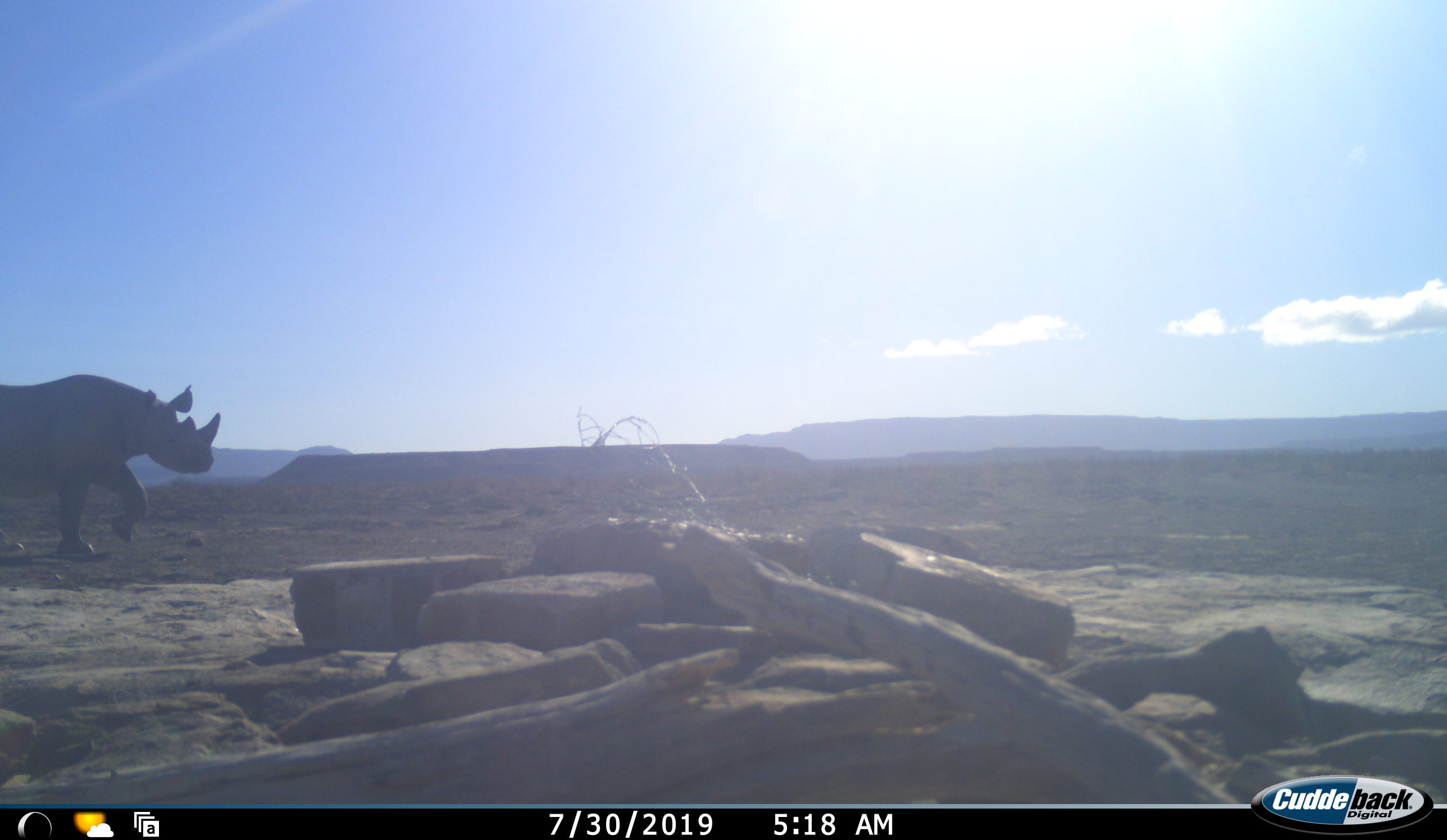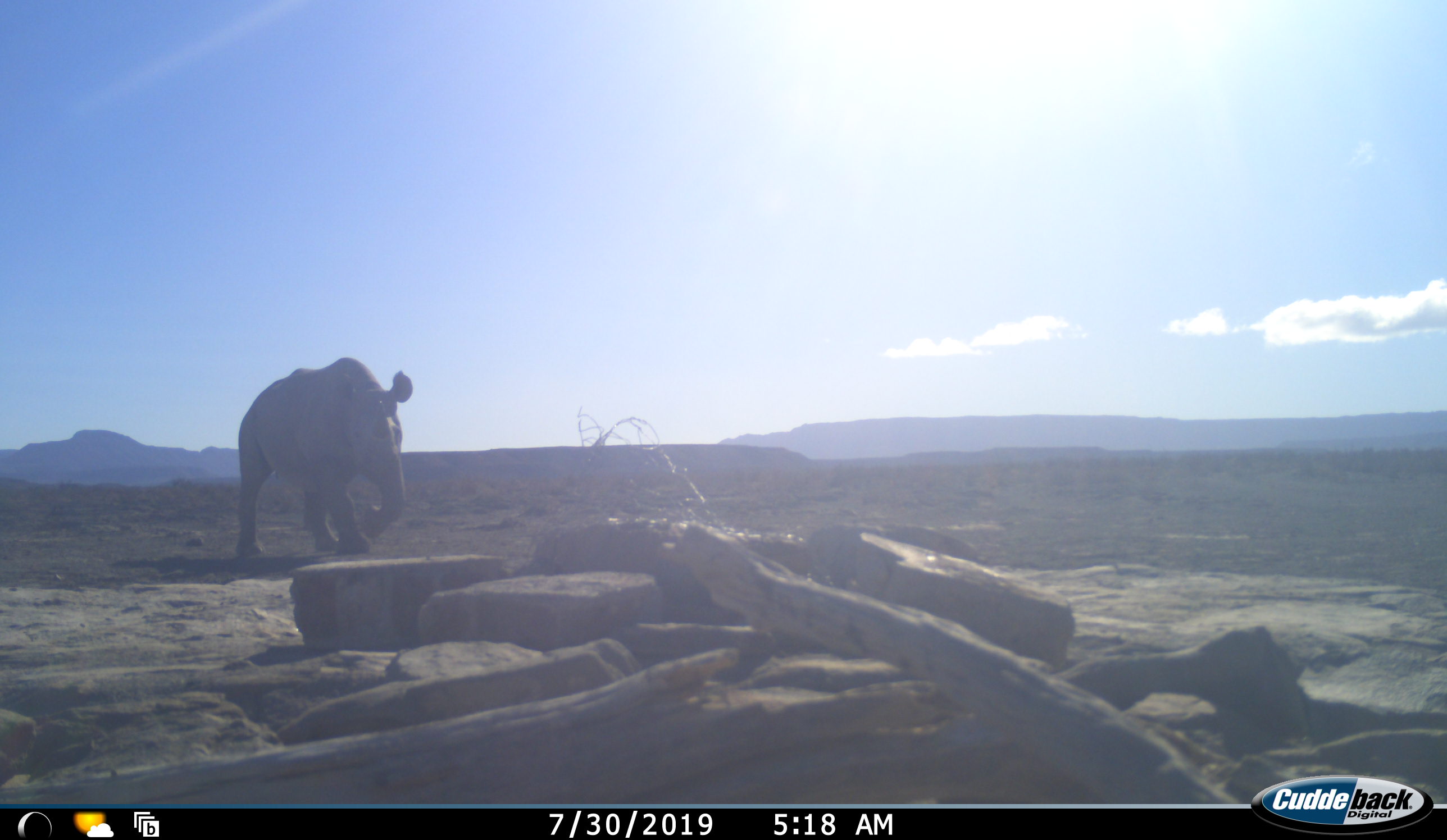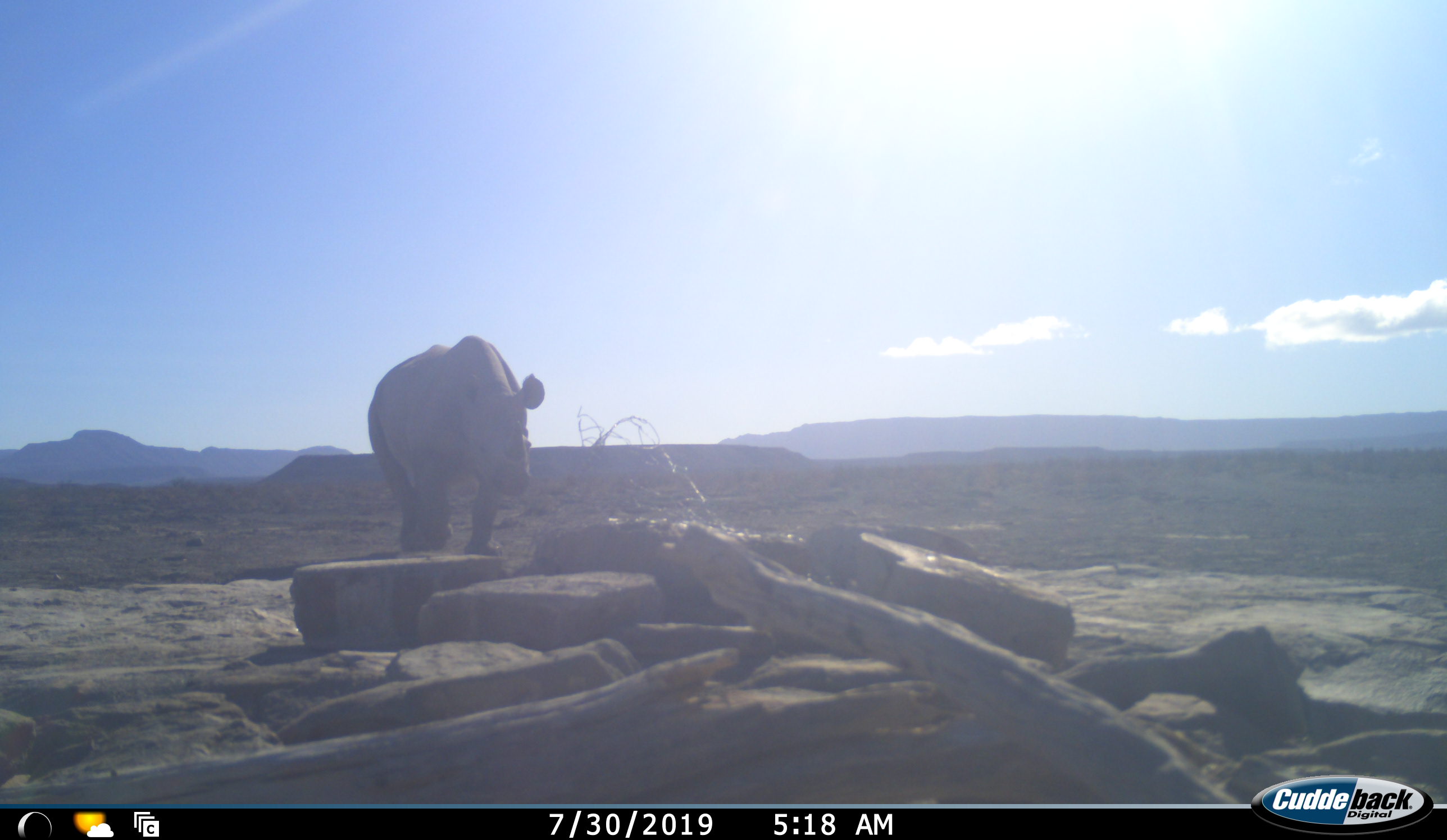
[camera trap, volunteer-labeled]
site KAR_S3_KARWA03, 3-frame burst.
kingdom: Animalia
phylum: Chordata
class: Mammalia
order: Perissodactyla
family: Rhinocerotidae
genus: Diceros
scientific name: Diceros bicornis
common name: black rhinoceros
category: rhinocerosblack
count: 1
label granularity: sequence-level